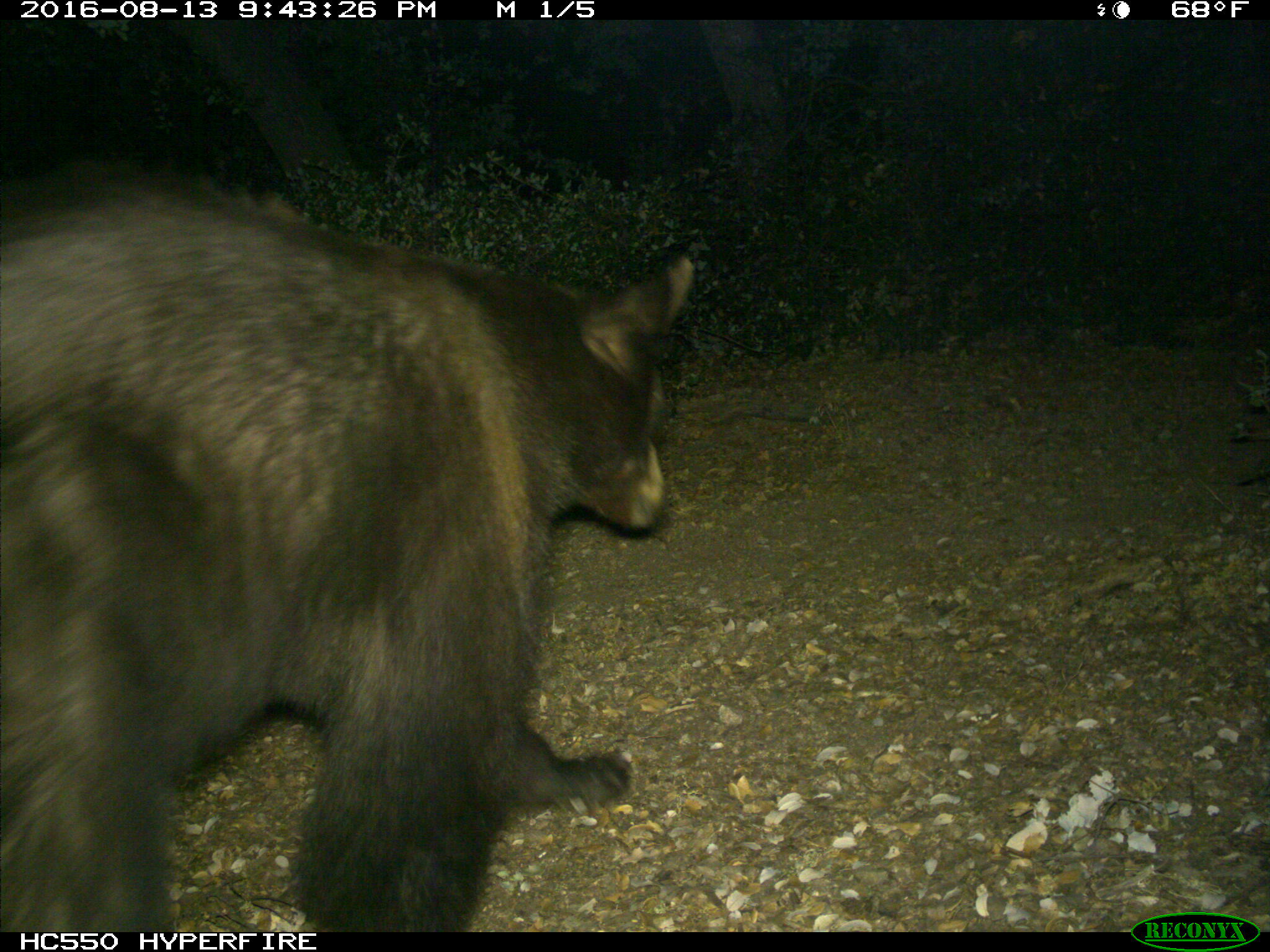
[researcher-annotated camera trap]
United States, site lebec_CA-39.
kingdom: Animalia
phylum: Chordata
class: Mammalia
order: Carnivora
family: Ursidae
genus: Ursus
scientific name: Ursus americanus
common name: american black bear